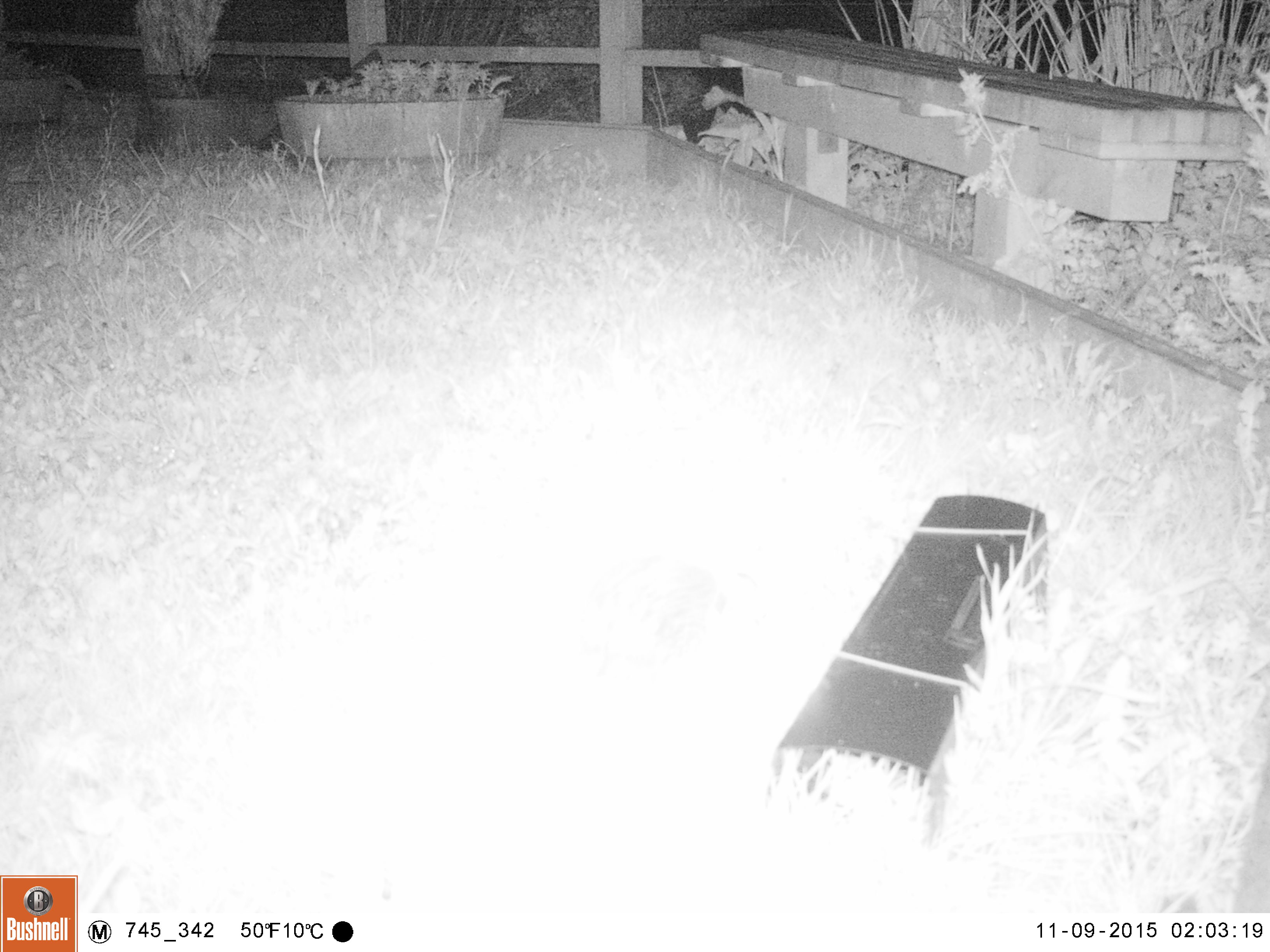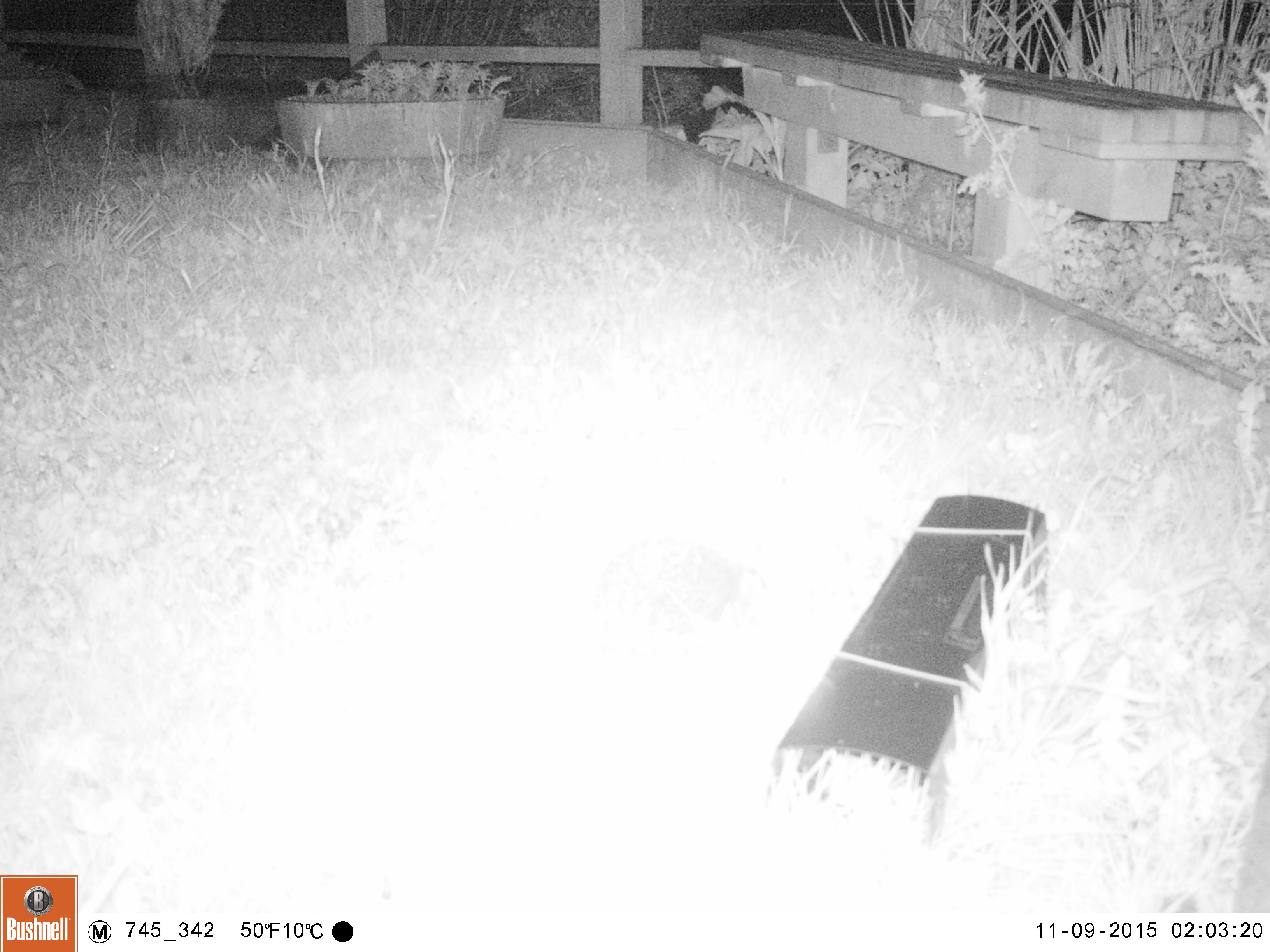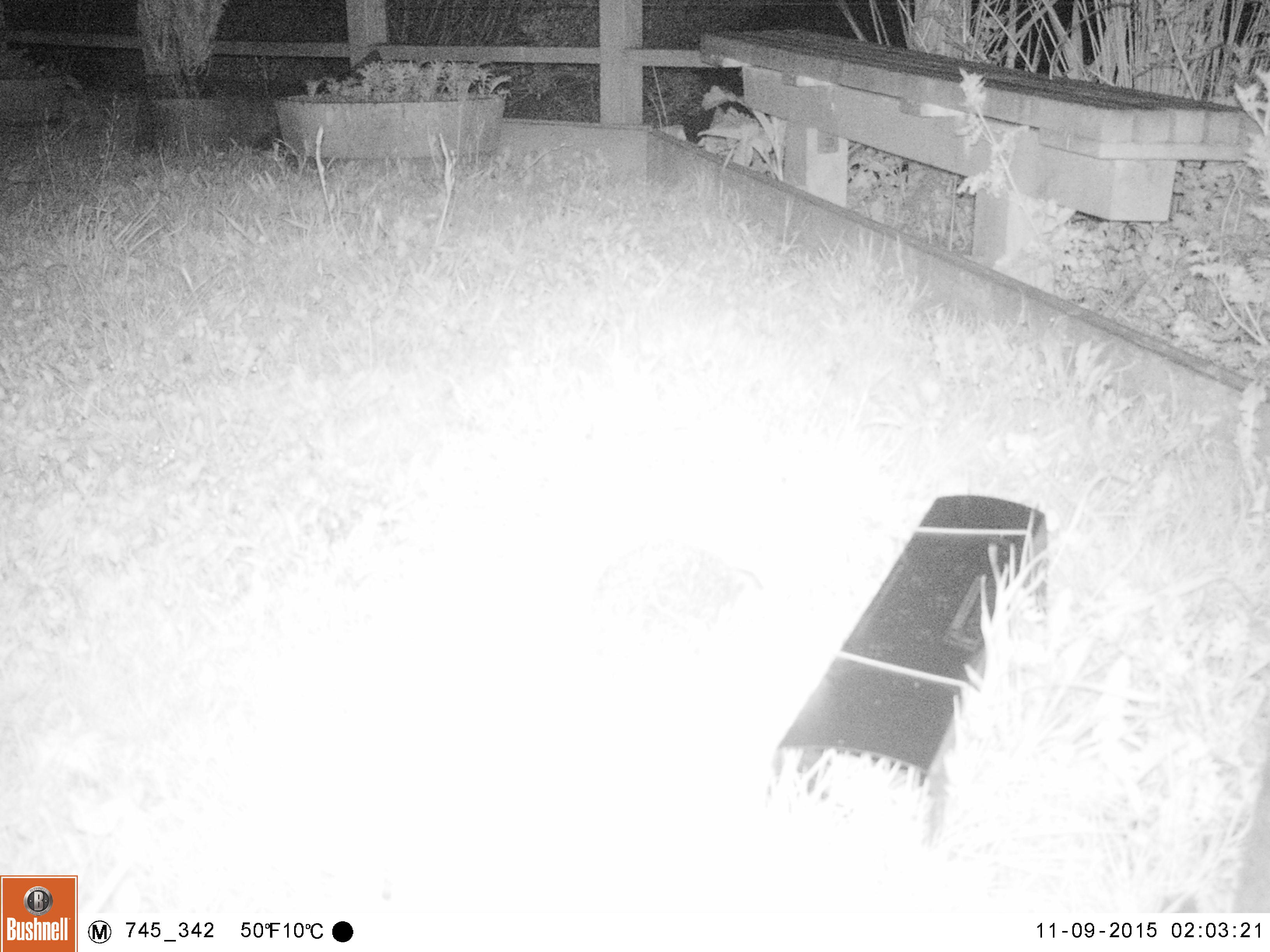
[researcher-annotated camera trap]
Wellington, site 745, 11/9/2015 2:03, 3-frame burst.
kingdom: Animalia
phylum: Chordata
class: Mammalia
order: Eulipotyphla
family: Erinaceidae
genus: Erinaceus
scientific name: Erinaceus europaeus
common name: hedgehog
Hedgehog (Erinaceus europaeus).